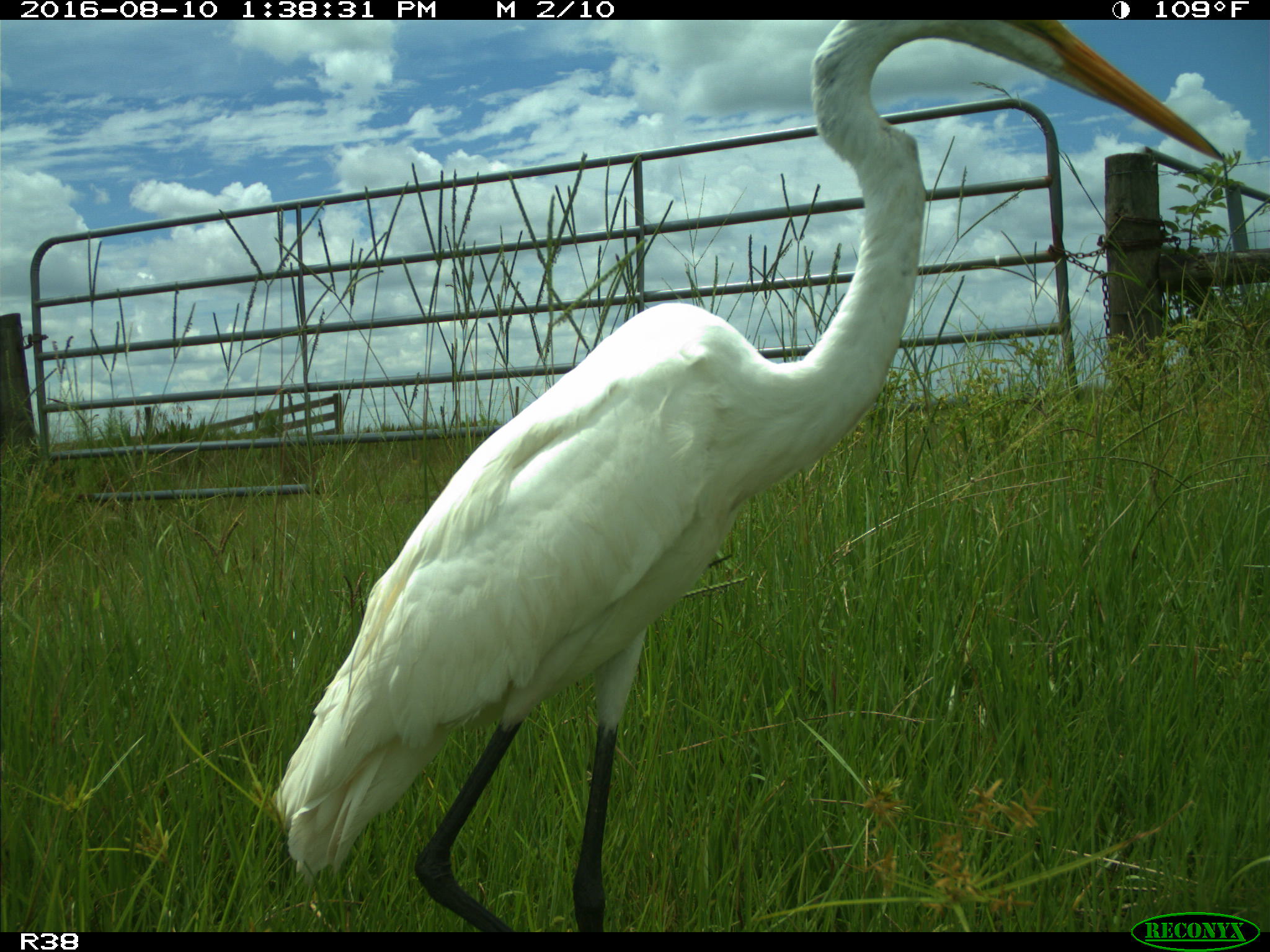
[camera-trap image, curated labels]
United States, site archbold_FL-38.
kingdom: Animalia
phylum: Chordata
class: Aves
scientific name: Aves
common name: birds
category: unidentified bird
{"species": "unidentified bird (birds) (Aves)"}